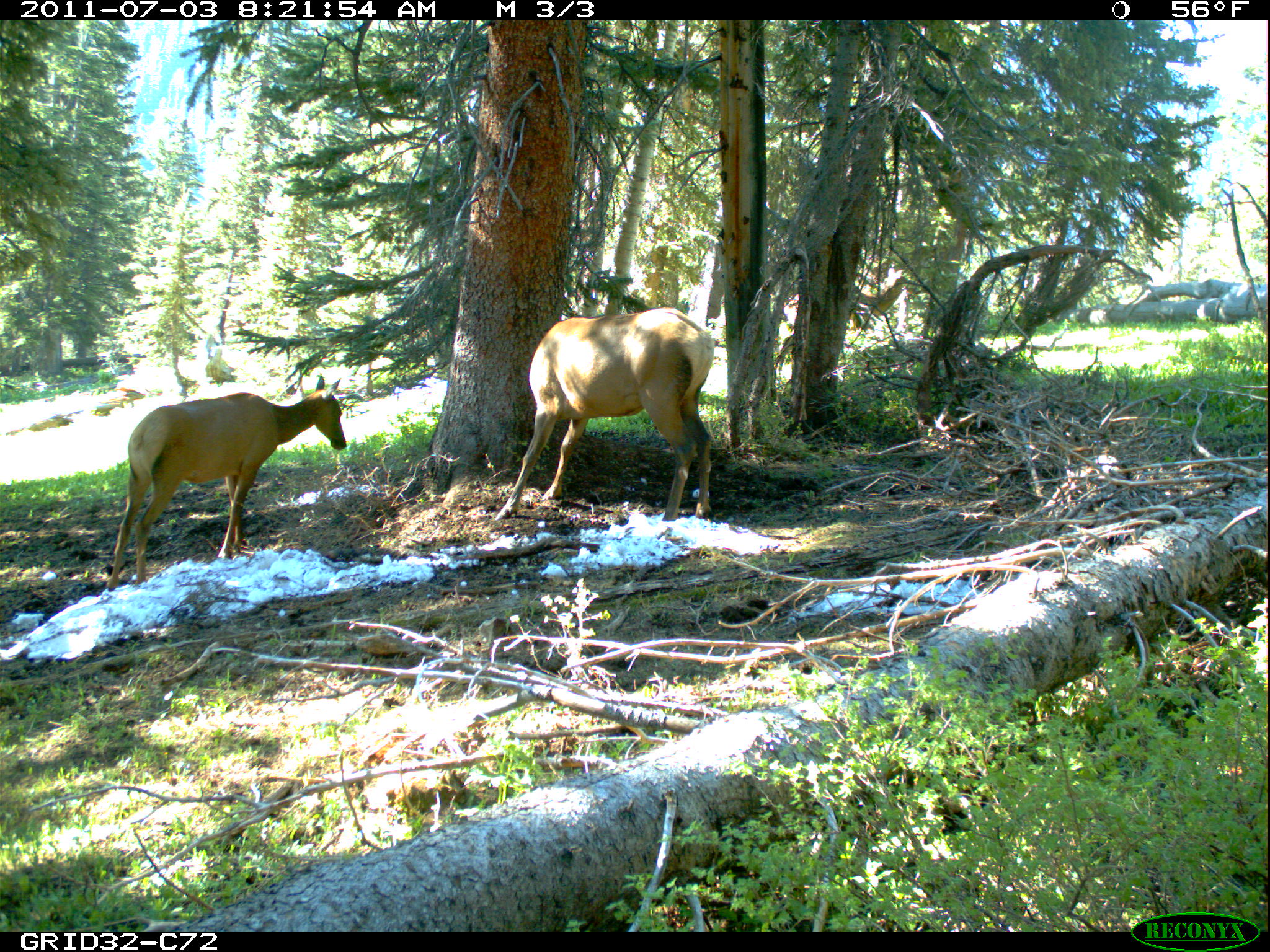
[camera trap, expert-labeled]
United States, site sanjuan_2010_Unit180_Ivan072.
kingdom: Animalia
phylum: Chordata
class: Mammalia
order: Artiodactyla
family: Cervidae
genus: Cervus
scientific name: Cervus elaphus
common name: red deer